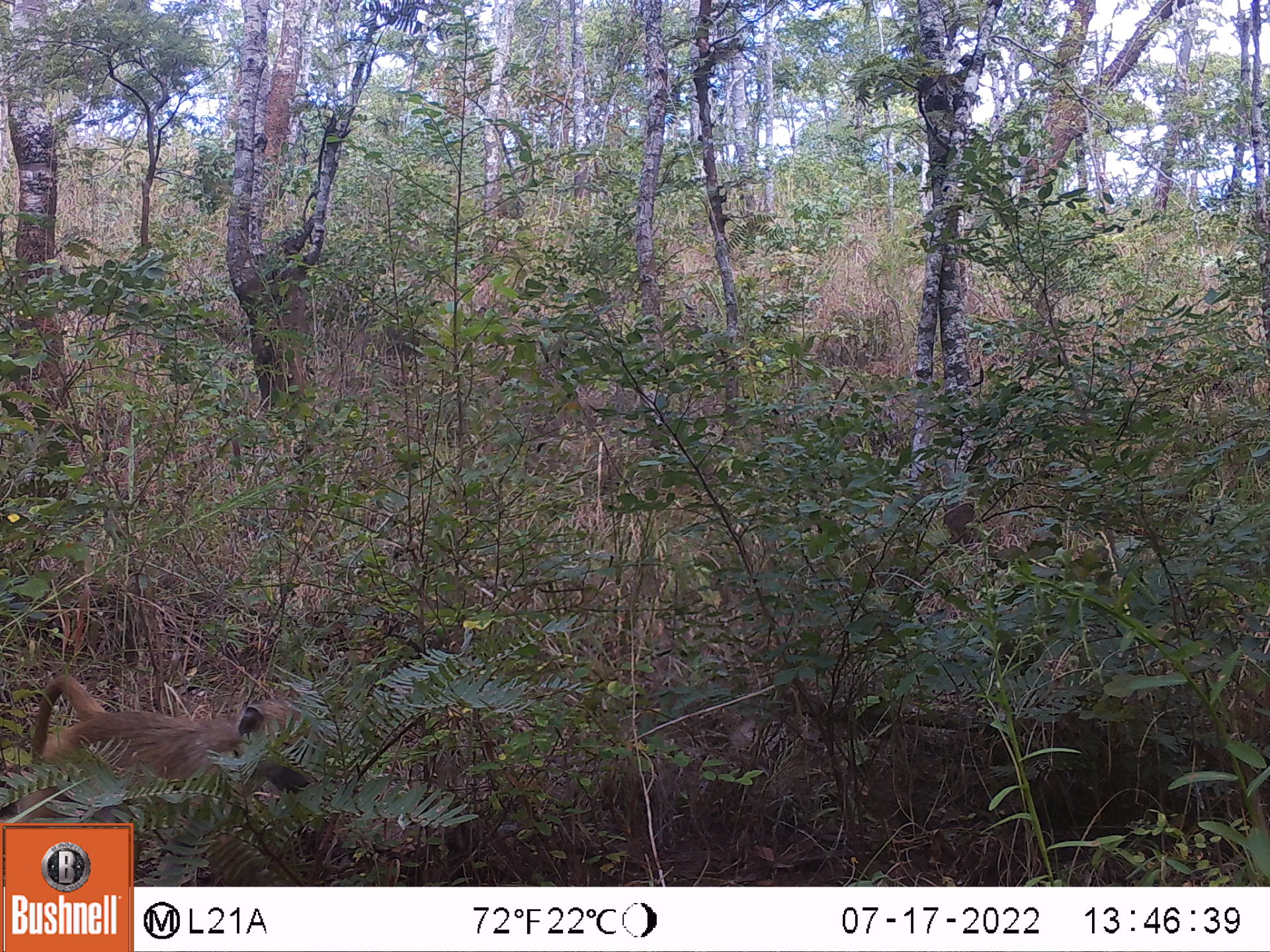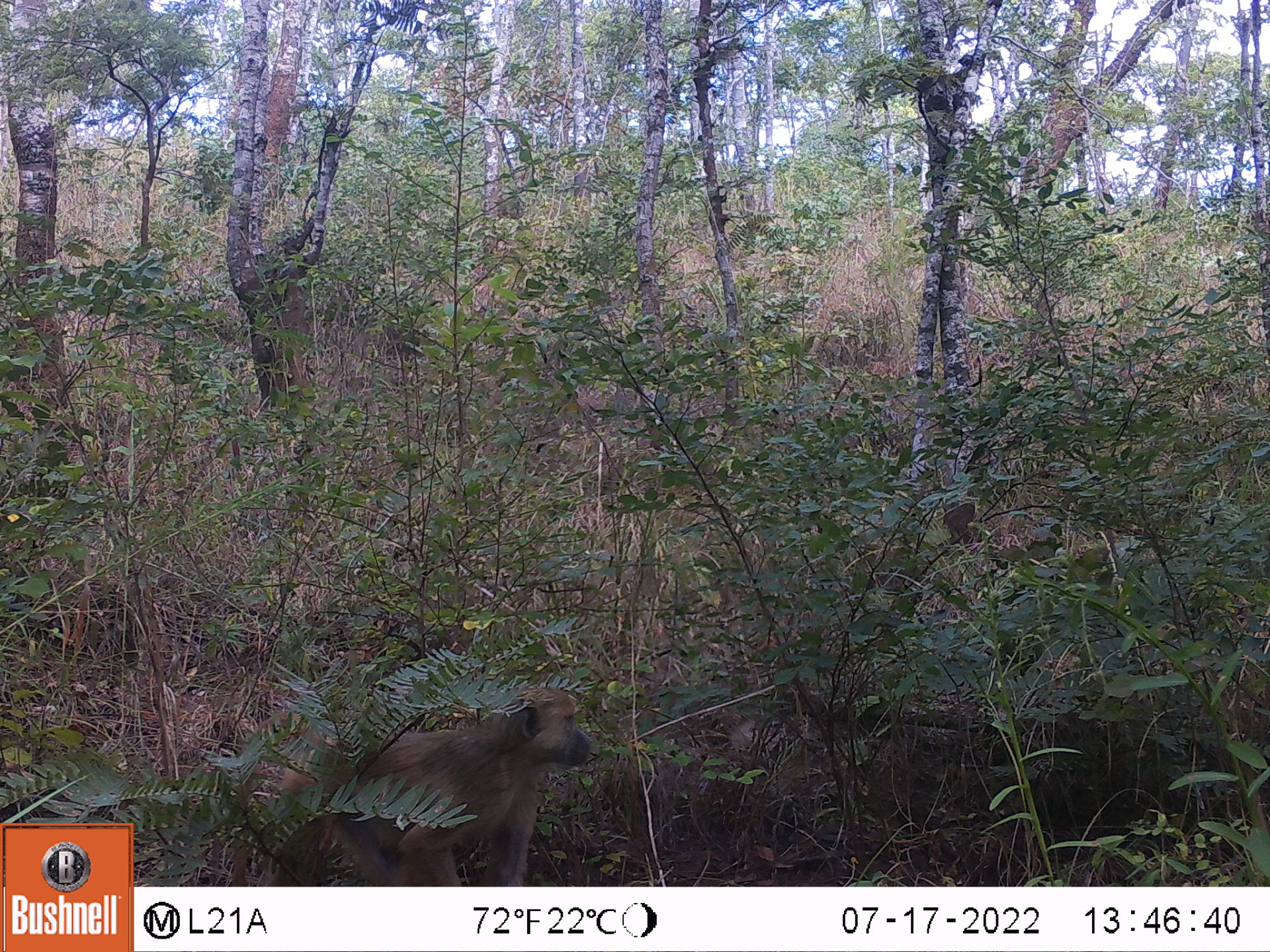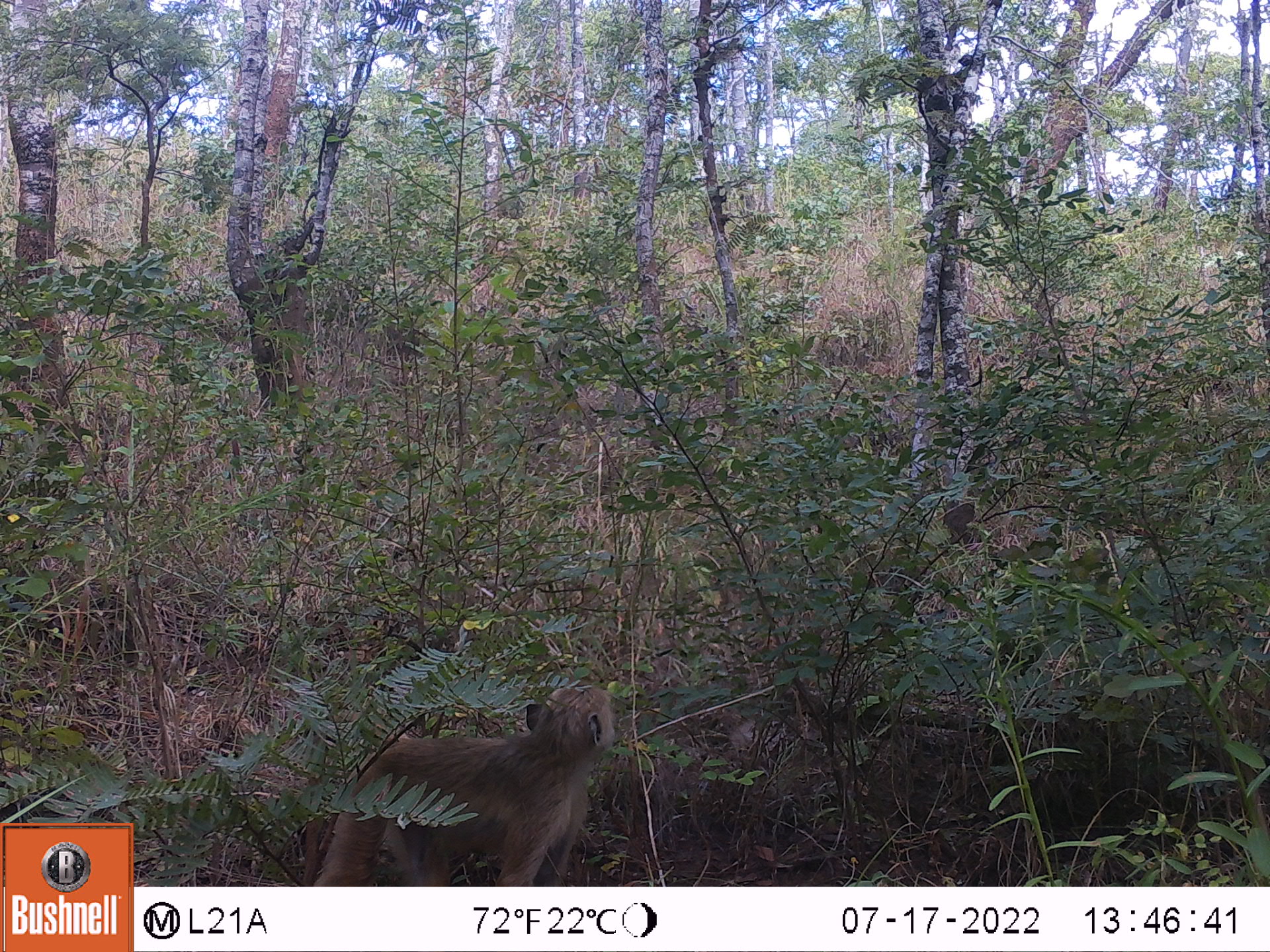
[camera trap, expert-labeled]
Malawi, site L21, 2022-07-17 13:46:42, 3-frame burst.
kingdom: Animalia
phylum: Chordata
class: Mammalia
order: Primates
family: Cercopithecidae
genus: Papio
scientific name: Papio cynocephalus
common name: yellow baboon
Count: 1.